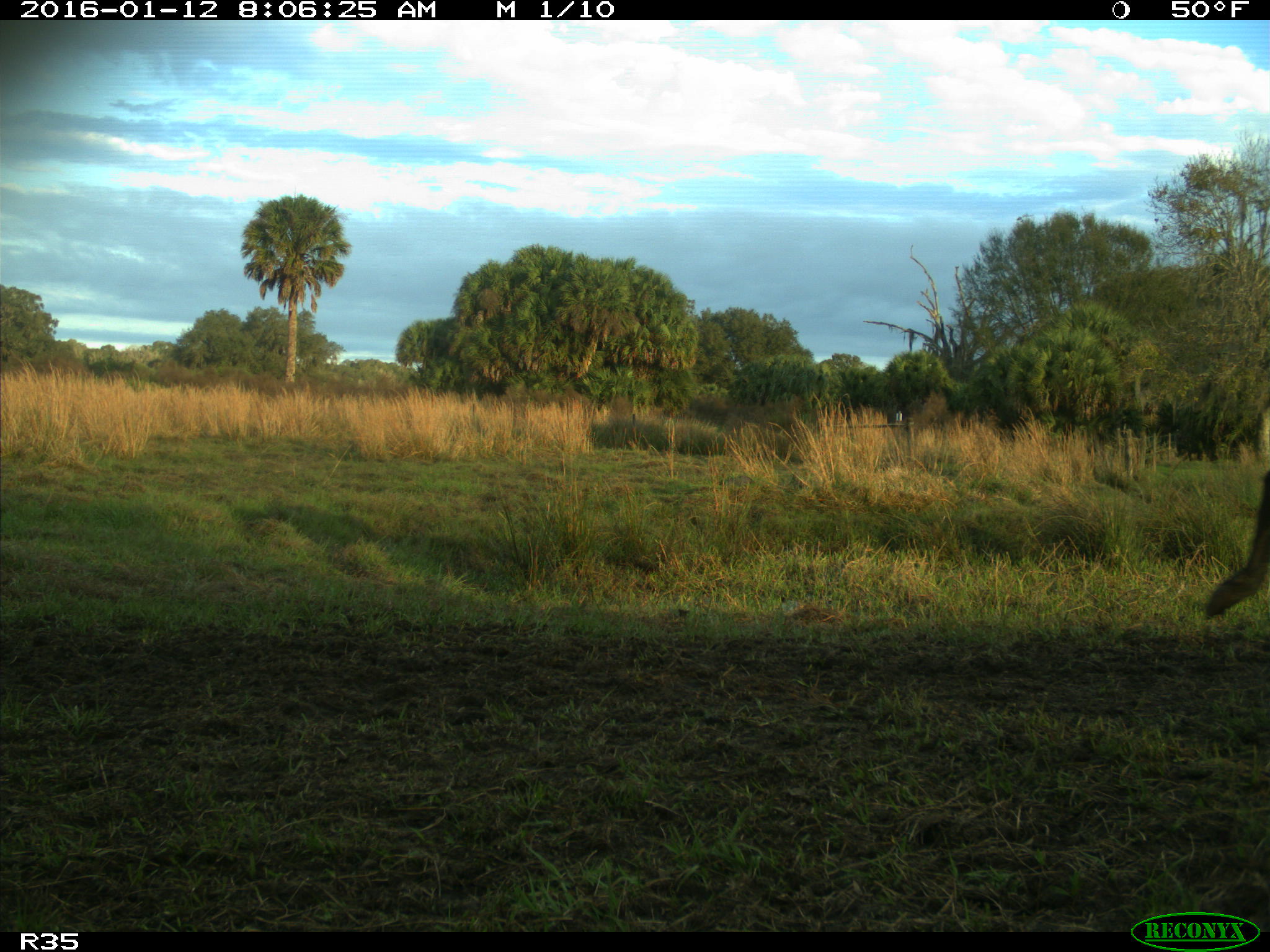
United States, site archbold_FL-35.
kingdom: Animalia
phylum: Chordata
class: Mammalia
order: Artiodactyla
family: Bovidae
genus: Bos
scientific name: Bos taurus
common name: domestic cow